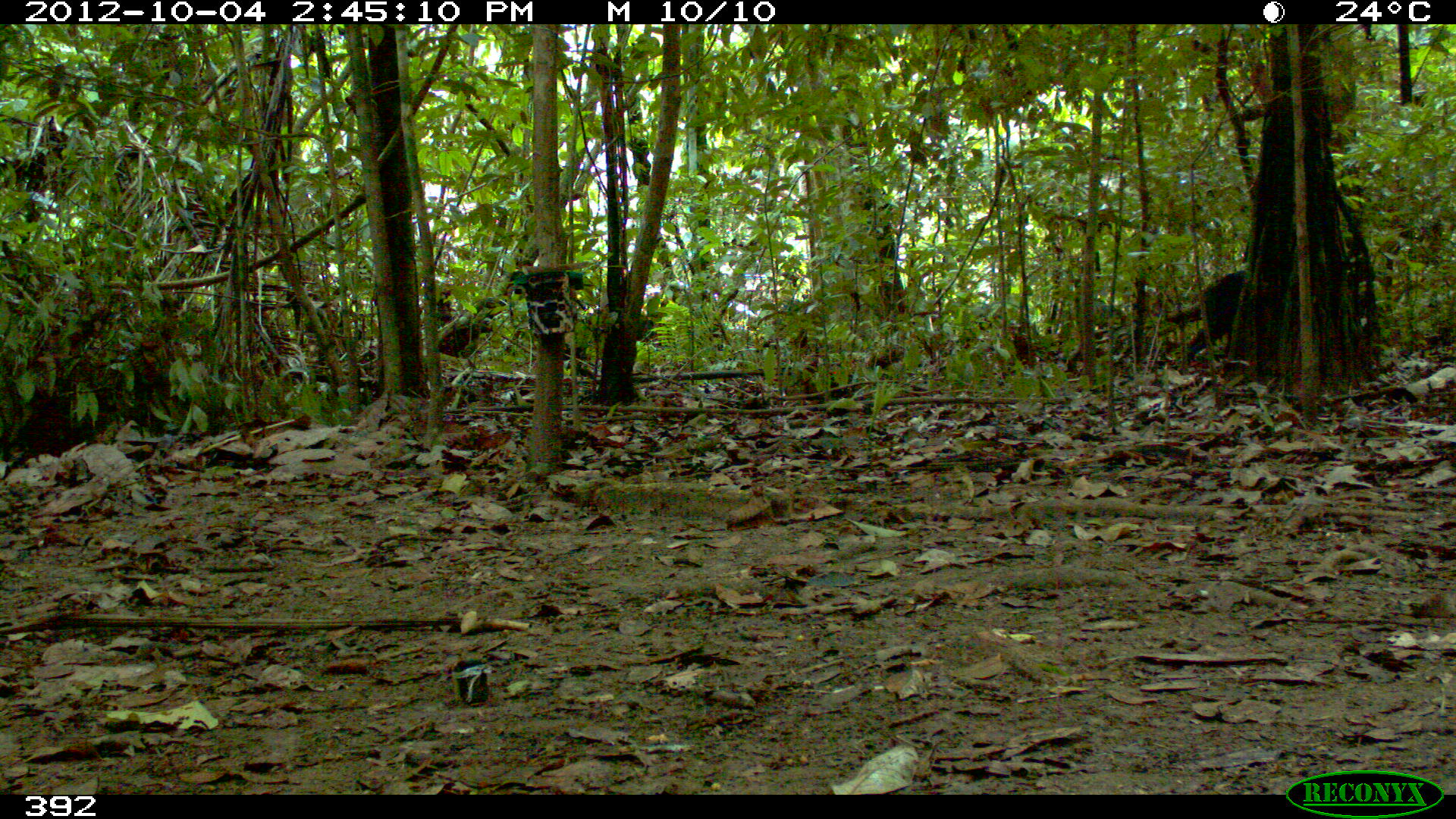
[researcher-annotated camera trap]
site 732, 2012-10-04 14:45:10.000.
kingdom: Animalia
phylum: Chordata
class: Mammalia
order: Artiodactyla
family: Tayassuidae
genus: Tayassu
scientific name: Tayassu pecari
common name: white-lipped peccary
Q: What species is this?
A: Tayassu pecari (white-lipped peccary).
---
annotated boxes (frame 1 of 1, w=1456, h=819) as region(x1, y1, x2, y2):
tayassu pecari: region(1181, 269, 1246, 364)